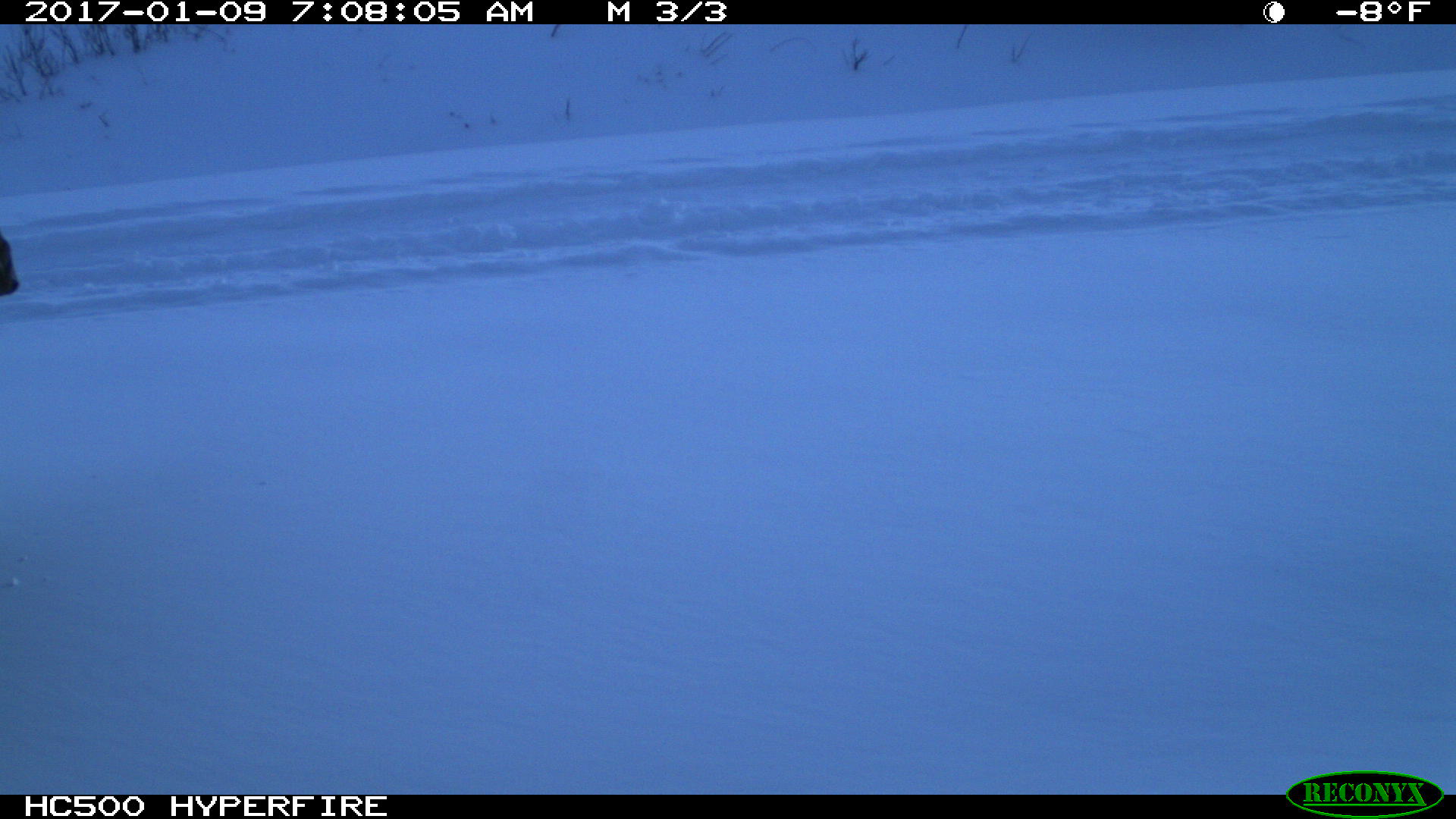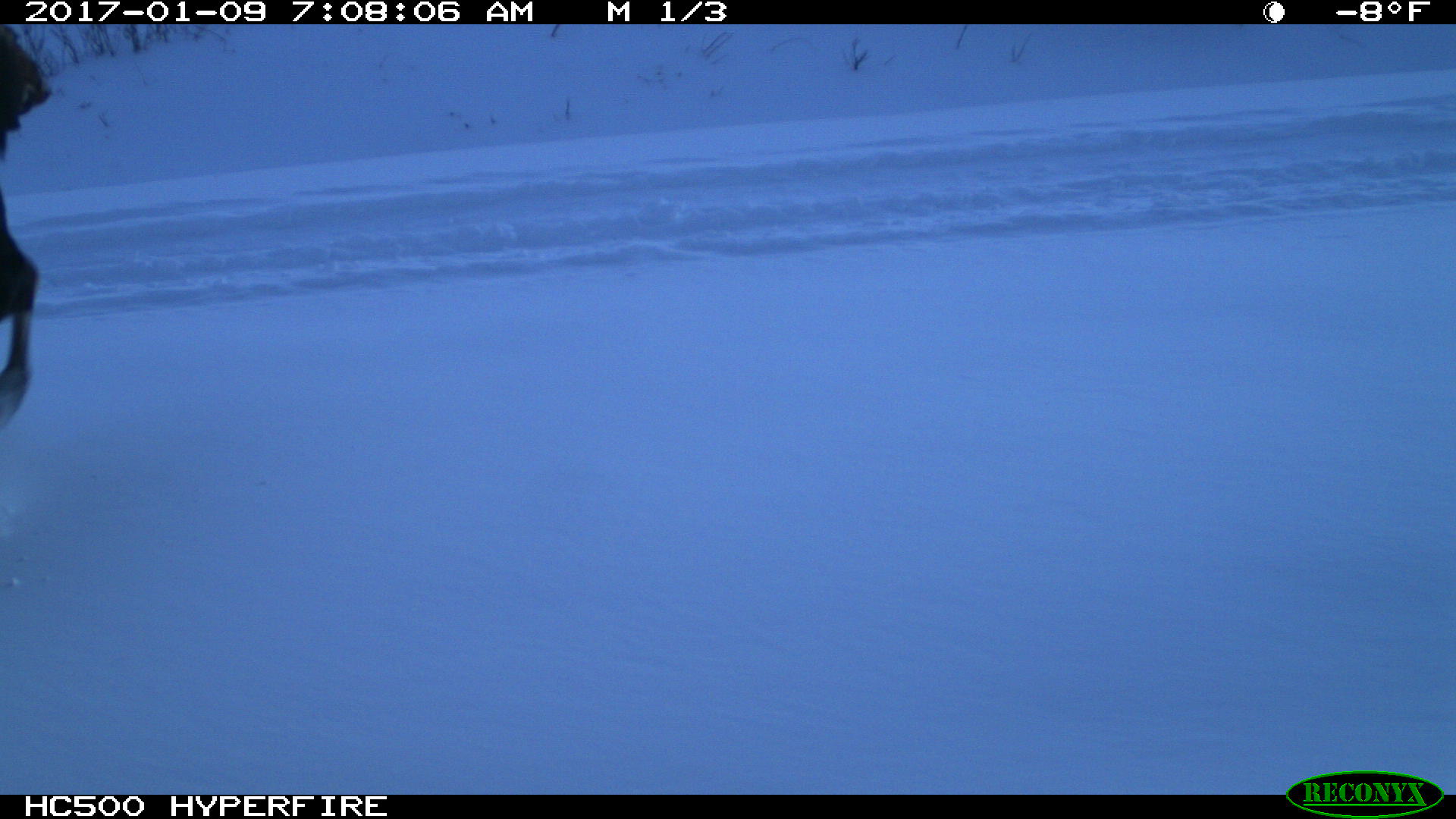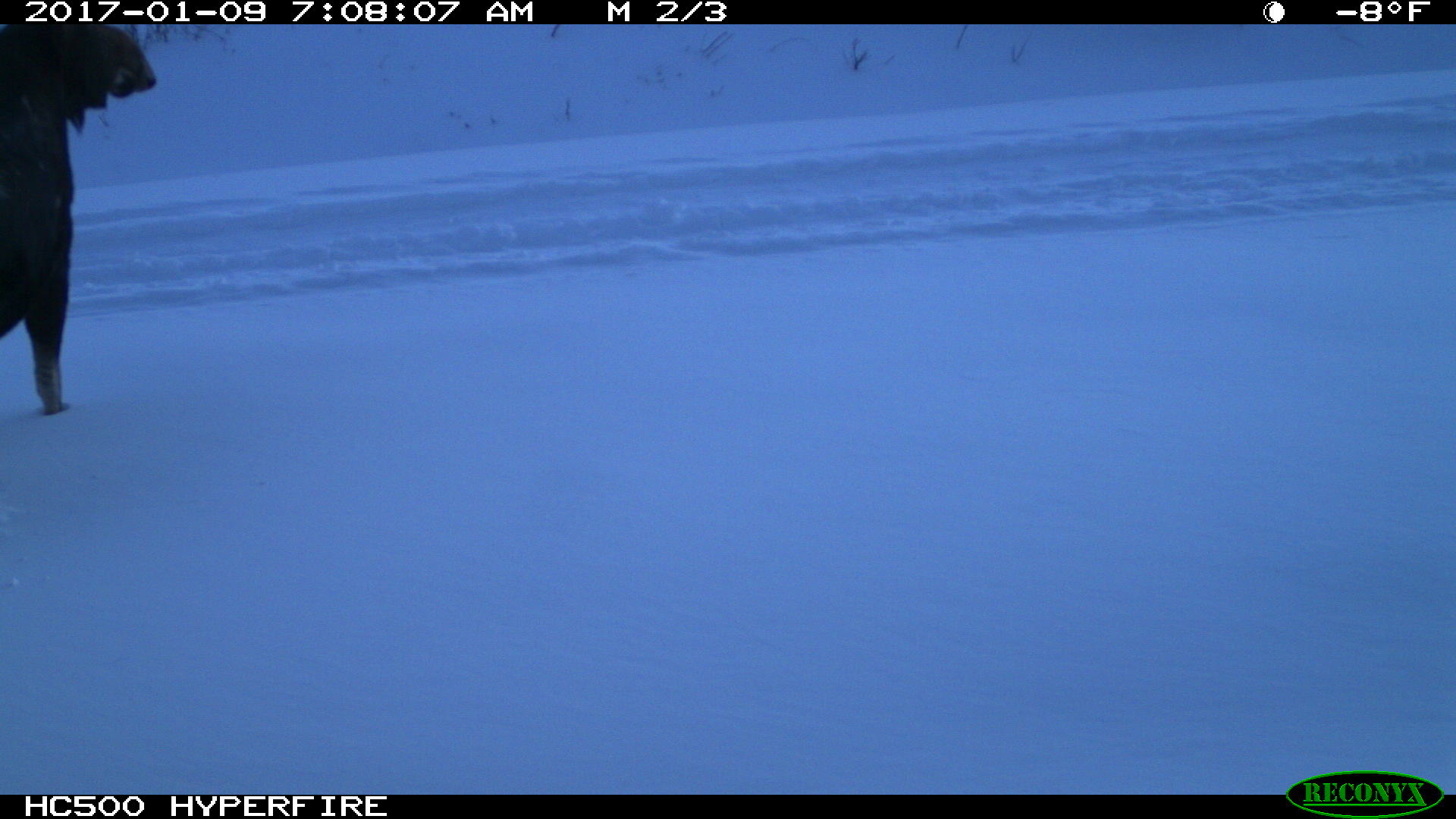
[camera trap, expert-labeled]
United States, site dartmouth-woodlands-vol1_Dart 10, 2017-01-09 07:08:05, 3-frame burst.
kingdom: Animalia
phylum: Chordata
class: Mammalia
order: Artiodactyla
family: Cervidae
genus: Alces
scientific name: Alces alces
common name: moose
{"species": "moose (Alces alces)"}